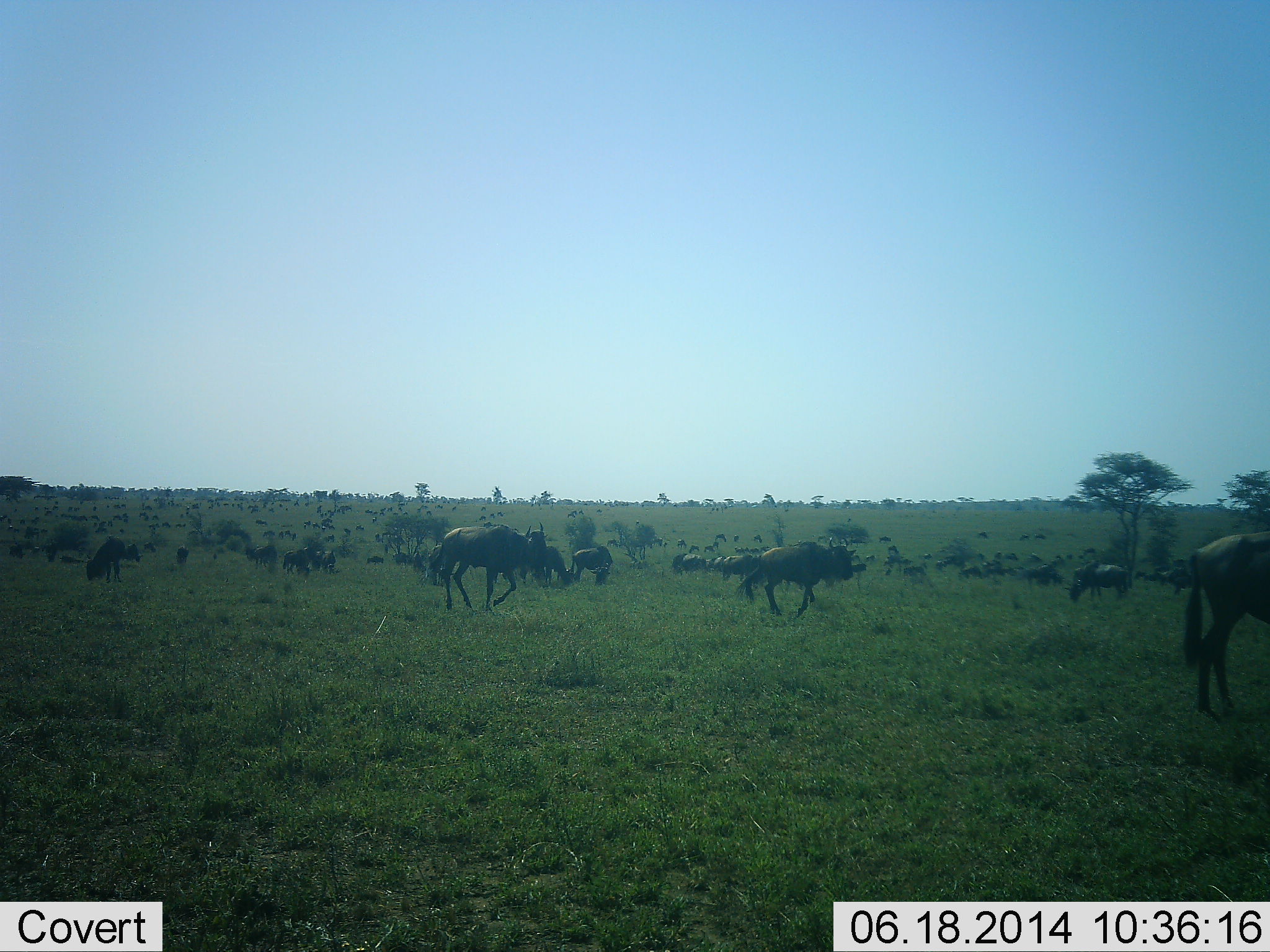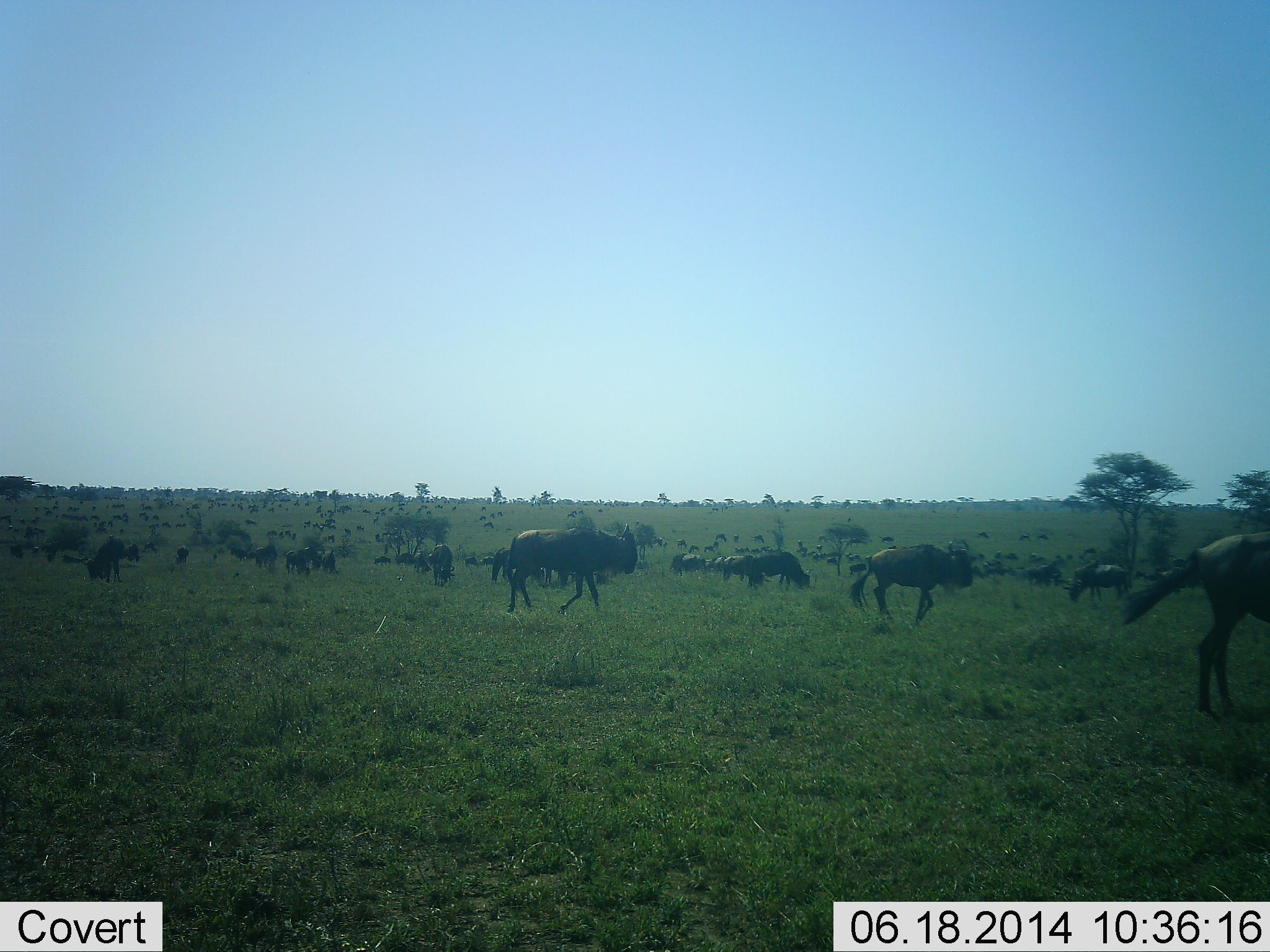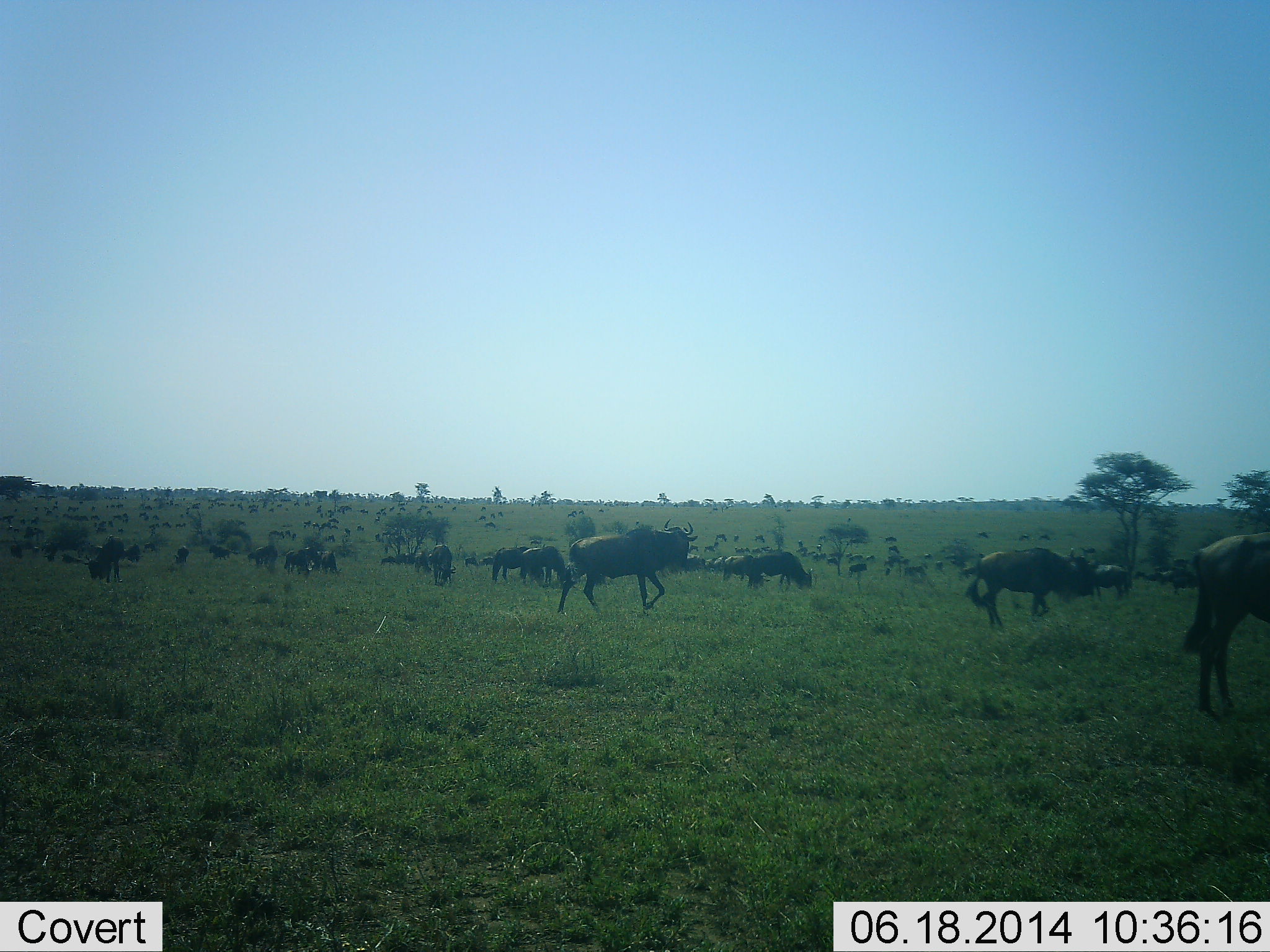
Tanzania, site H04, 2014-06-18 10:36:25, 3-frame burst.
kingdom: Animalia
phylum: Chordata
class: Mammalia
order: Artiodactyla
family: Bovidae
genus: Connochaetes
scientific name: Connochaetes taurinus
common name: blue wildebeest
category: wildebeest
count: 51+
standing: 70%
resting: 20%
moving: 100%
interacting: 20%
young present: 0%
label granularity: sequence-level